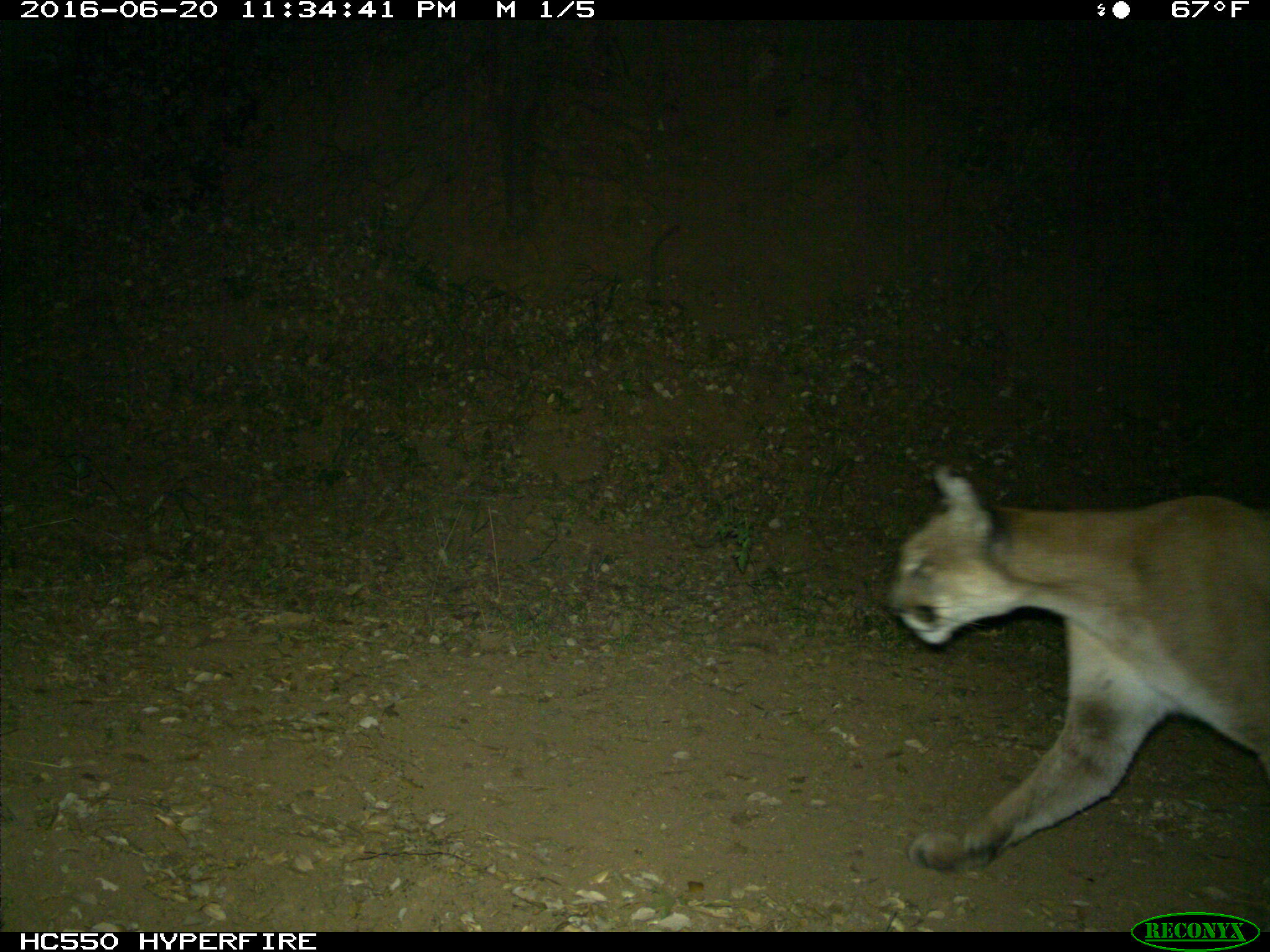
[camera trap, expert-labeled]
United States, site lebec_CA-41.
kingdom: Animalia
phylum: Chordata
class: Mammalia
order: Carnivora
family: Felidae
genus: Puma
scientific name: Puma concolor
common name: mountain lion